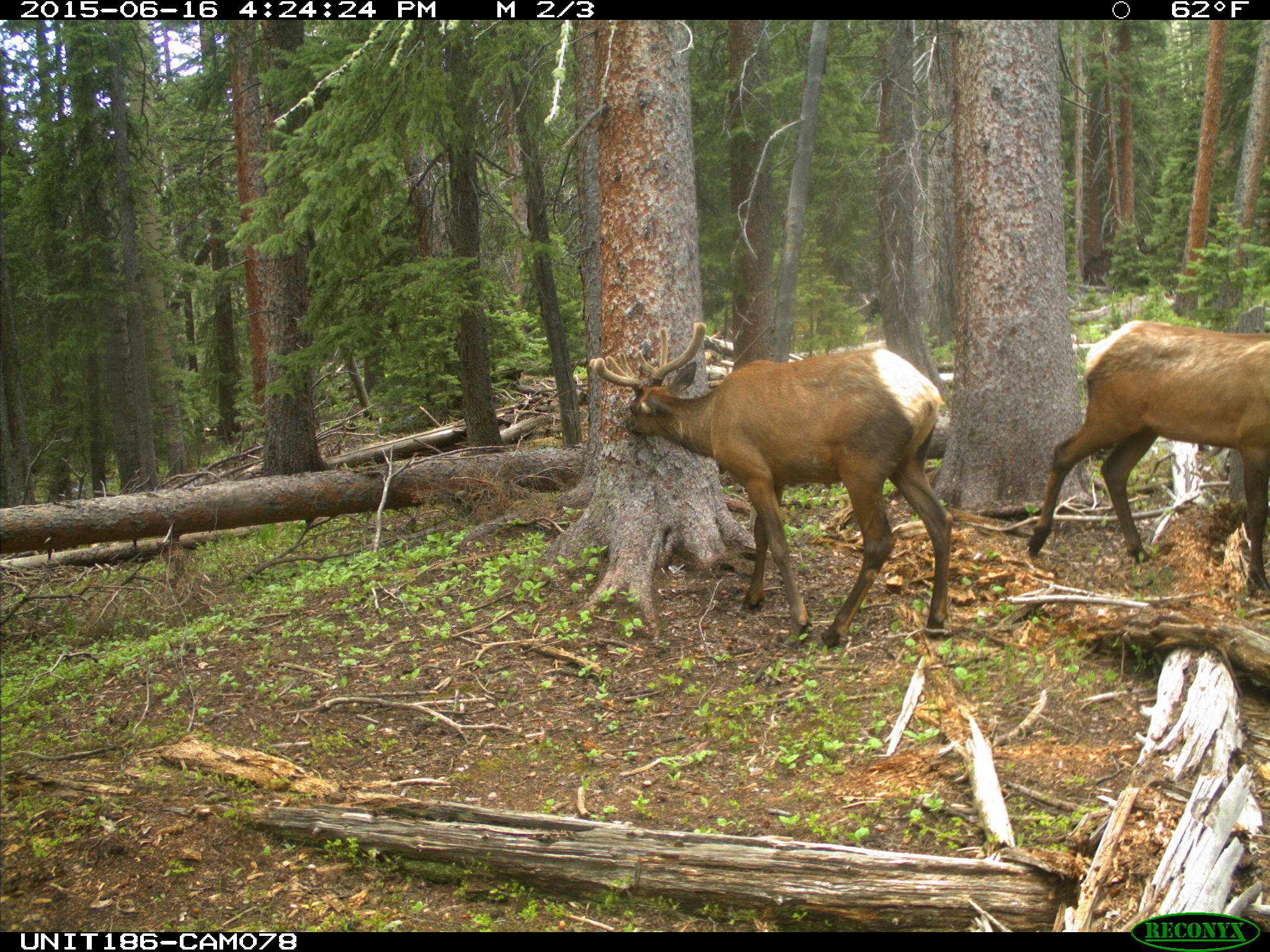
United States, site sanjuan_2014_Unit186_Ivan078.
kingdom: Animalia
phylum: Chordata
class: Mammalia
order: Artiodactyla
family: Cervidae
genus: Cervus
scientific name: Cervus elaphus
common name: red deer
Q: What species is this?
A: Cervus elaphus (red deer).